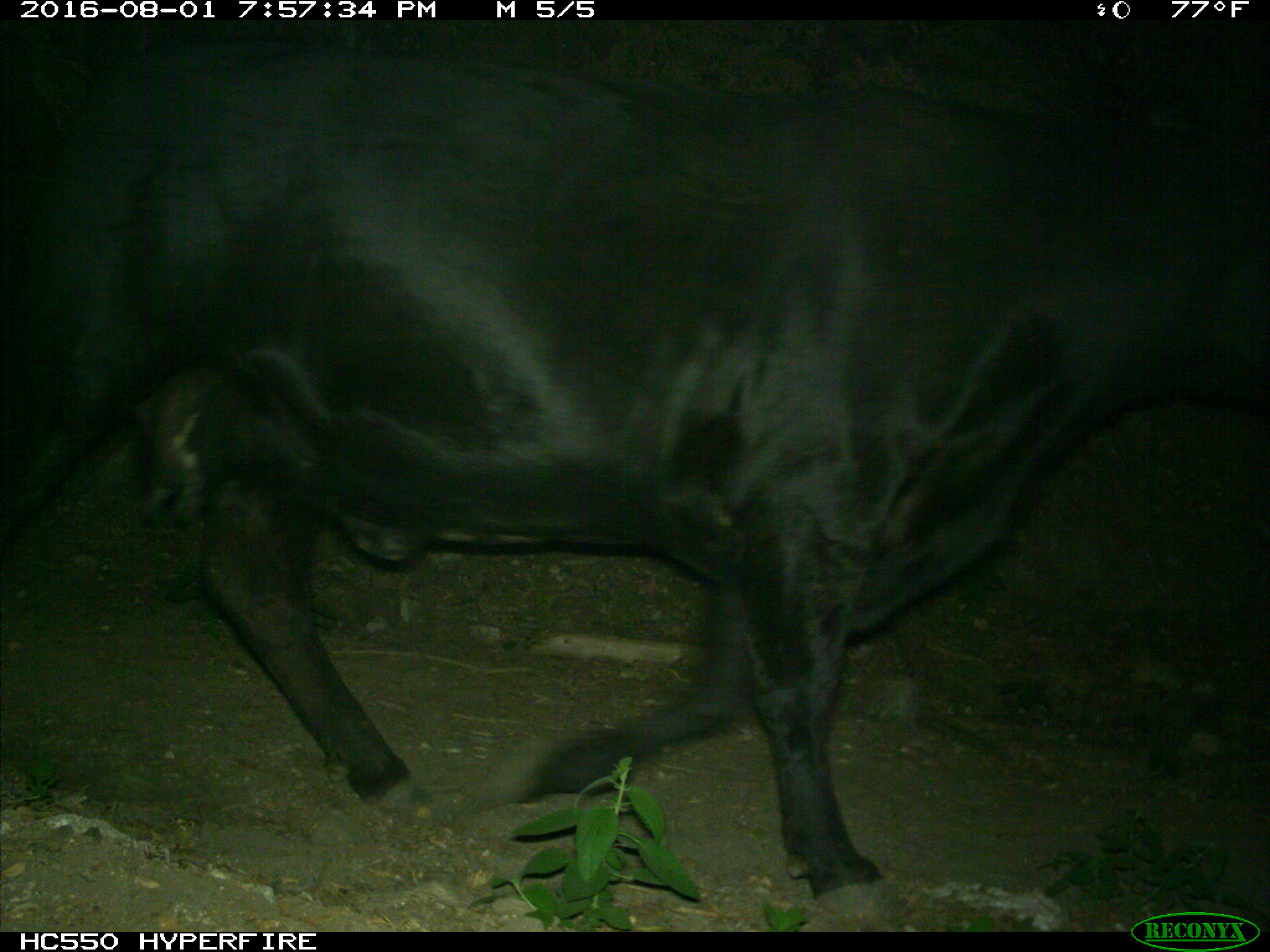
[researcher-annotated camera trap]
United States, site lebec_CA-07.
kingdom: Animalia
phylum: Chordata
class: Mammalia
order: Artiodactyla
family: Bovidae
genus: Bos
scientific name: Bos taurus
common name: domestic cow